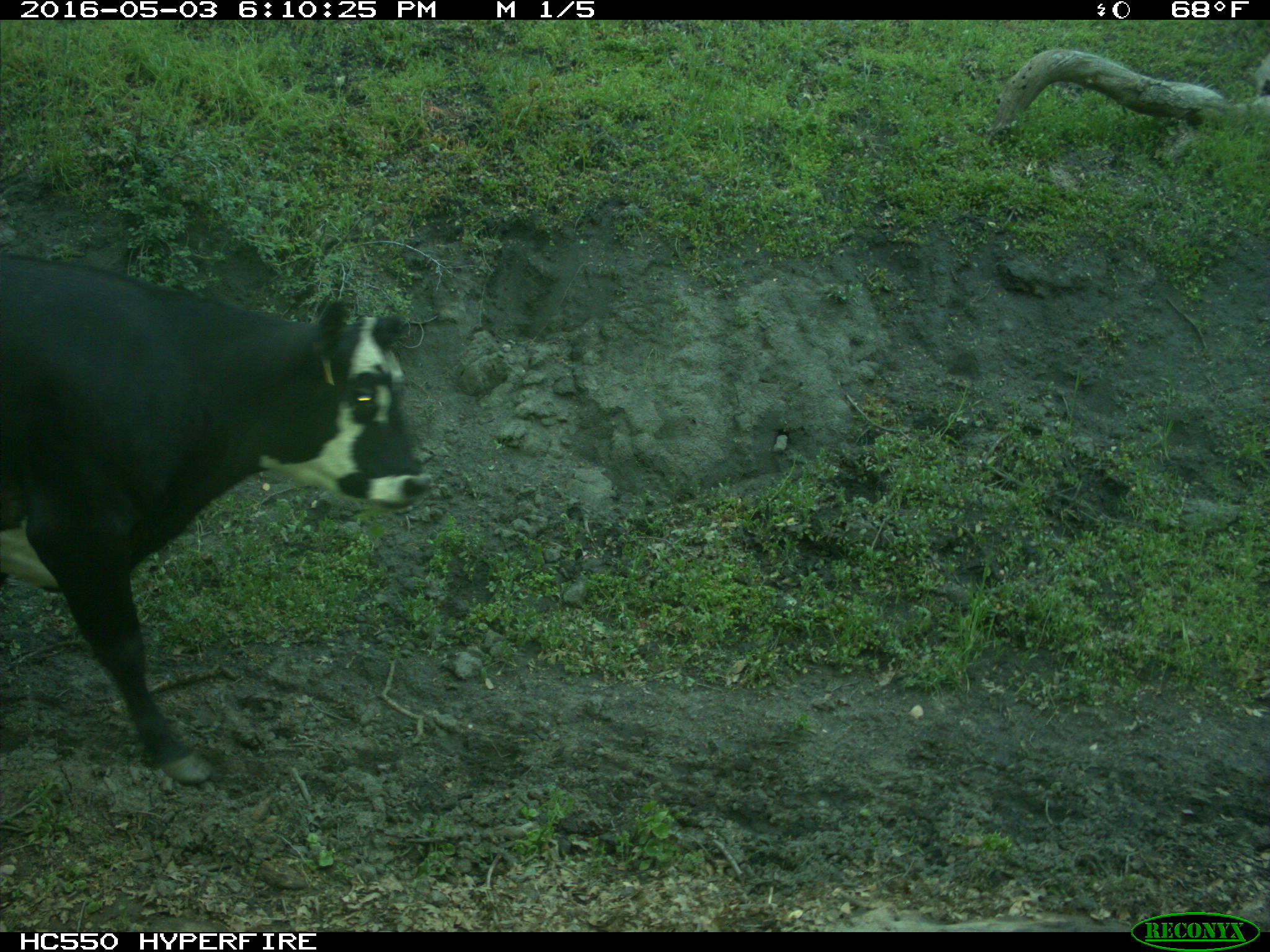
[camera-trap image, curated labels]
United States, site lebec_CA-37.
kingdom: Animalia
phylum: Chordata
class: Mammalia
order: Artiodactyla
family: Bovidae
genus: Bos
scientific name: Bos taurus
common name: domestic cow